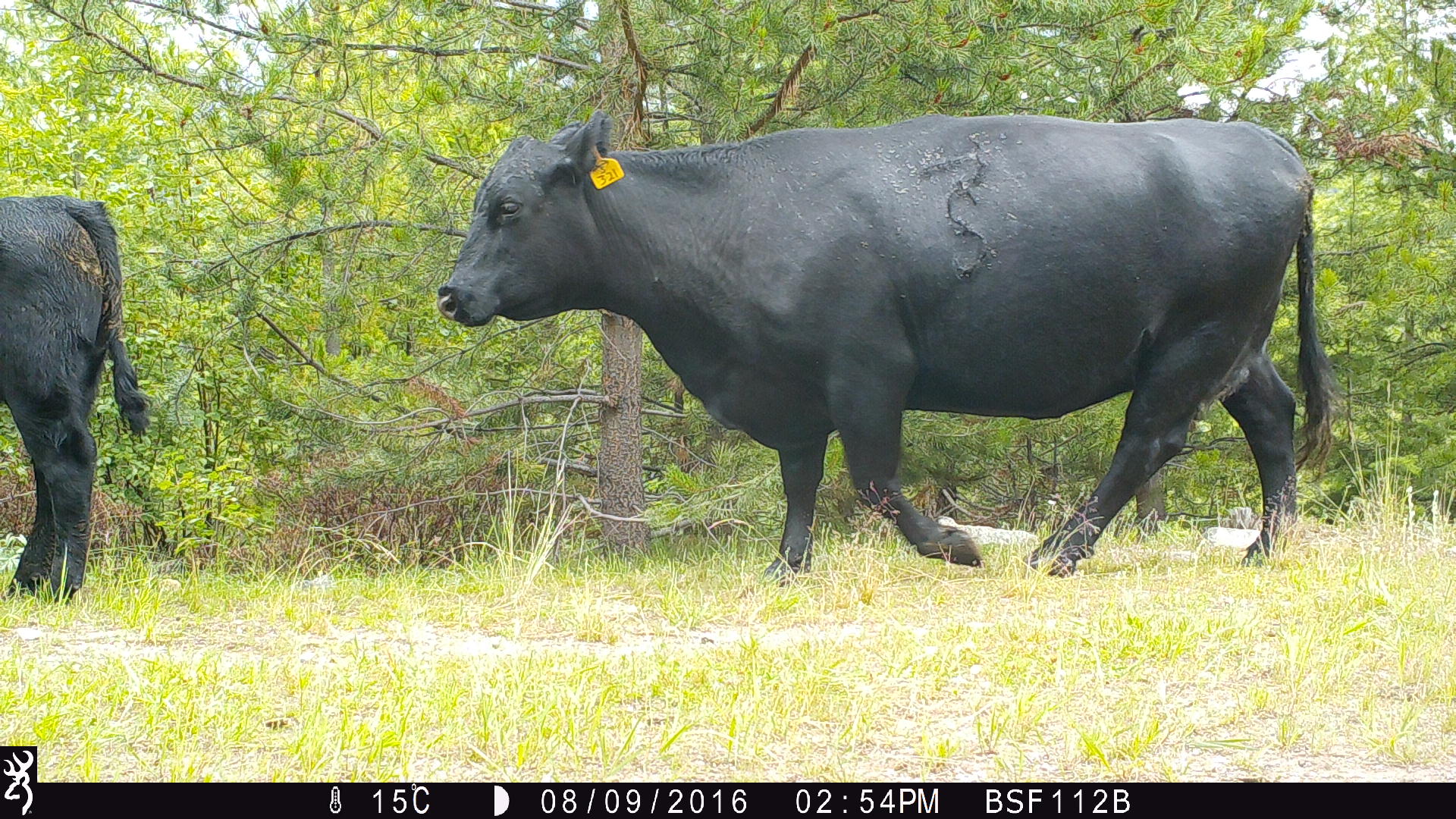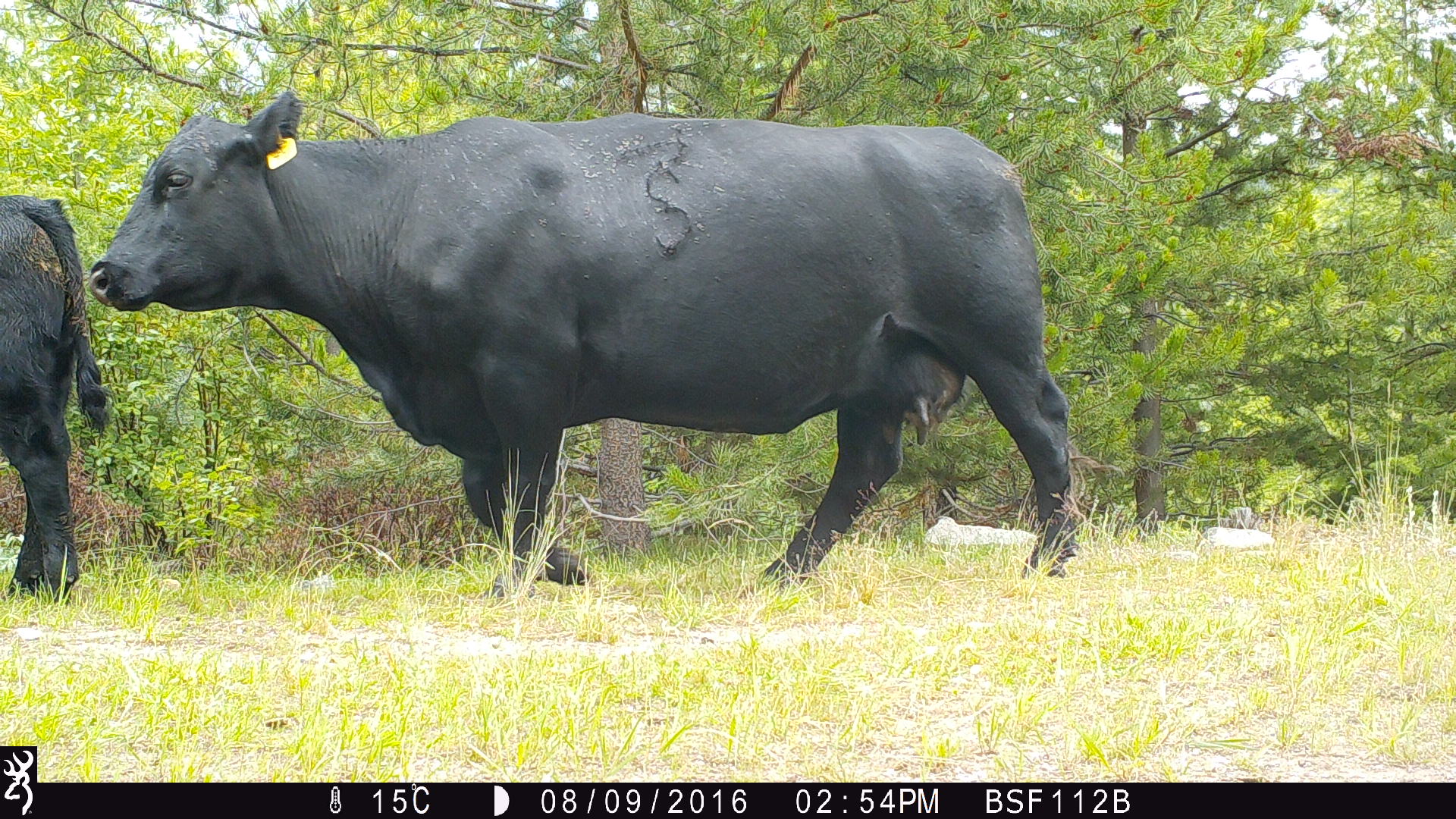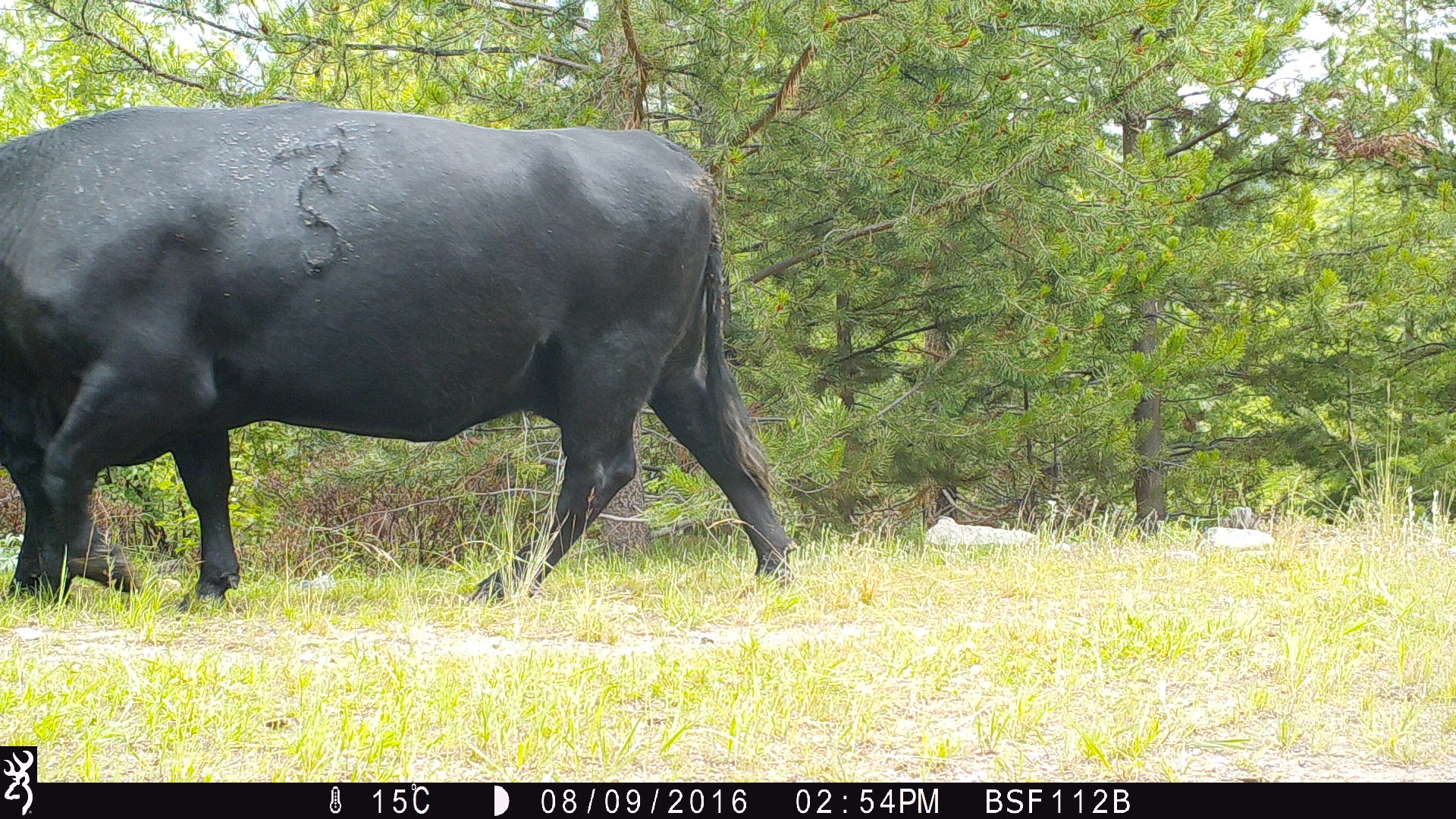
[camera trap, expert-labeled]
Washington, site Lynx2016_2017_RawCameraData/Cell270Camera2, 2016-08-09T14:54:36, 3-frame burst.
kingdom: Animalia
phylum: Chordata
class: Mammalia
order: Artiodactyla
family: Bovidae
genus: Bos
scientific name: Bos taurus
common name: domestic cattle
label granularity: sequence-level